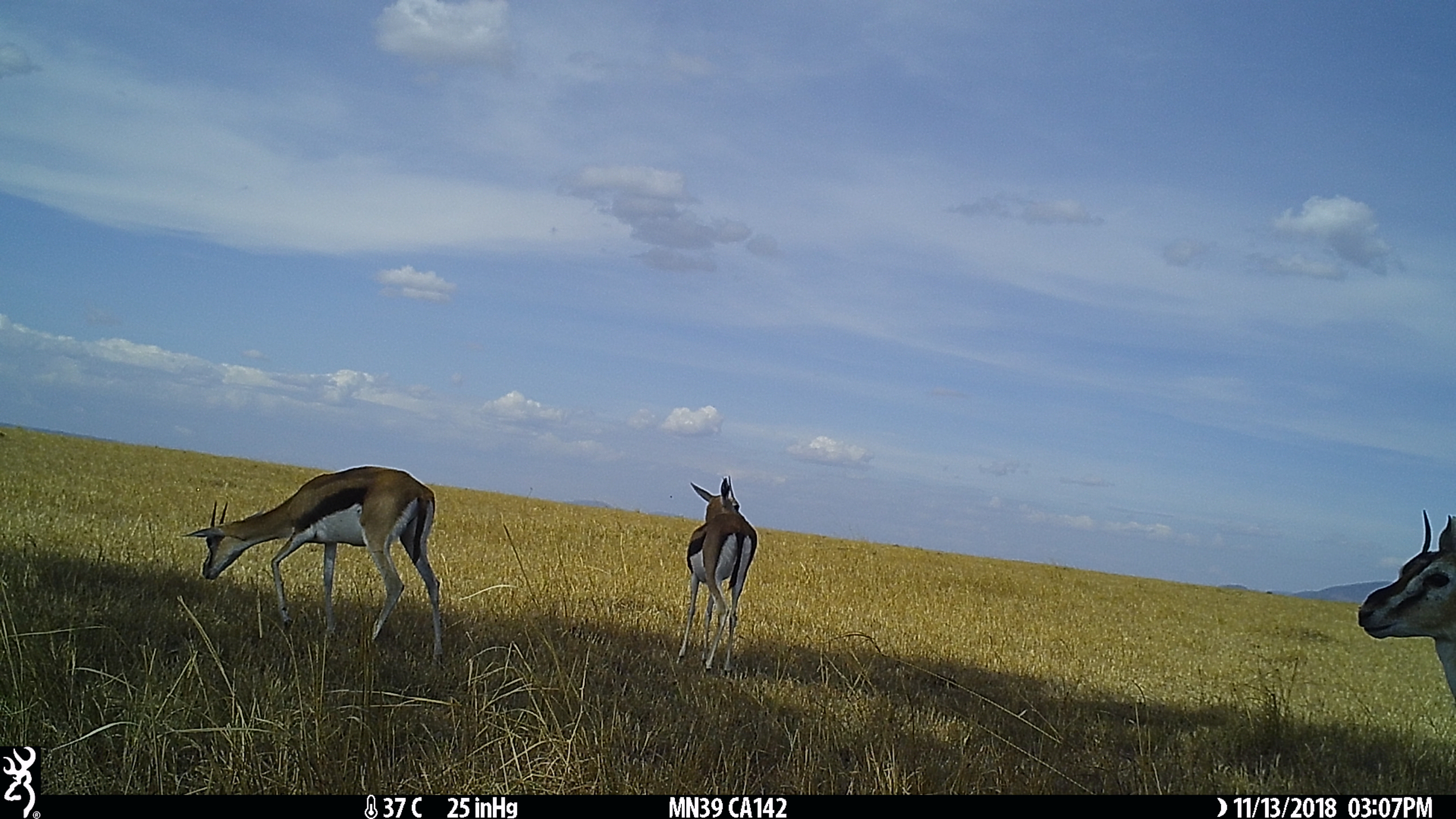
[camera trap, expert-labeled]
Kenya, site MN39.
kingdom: Animalia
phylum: Chordata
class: Mammalia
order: Artiodactyla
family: Bovidae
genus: Eudorcas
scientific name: Eudorcas thomsonii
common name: thomon's gazelle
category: gazelle thomsons